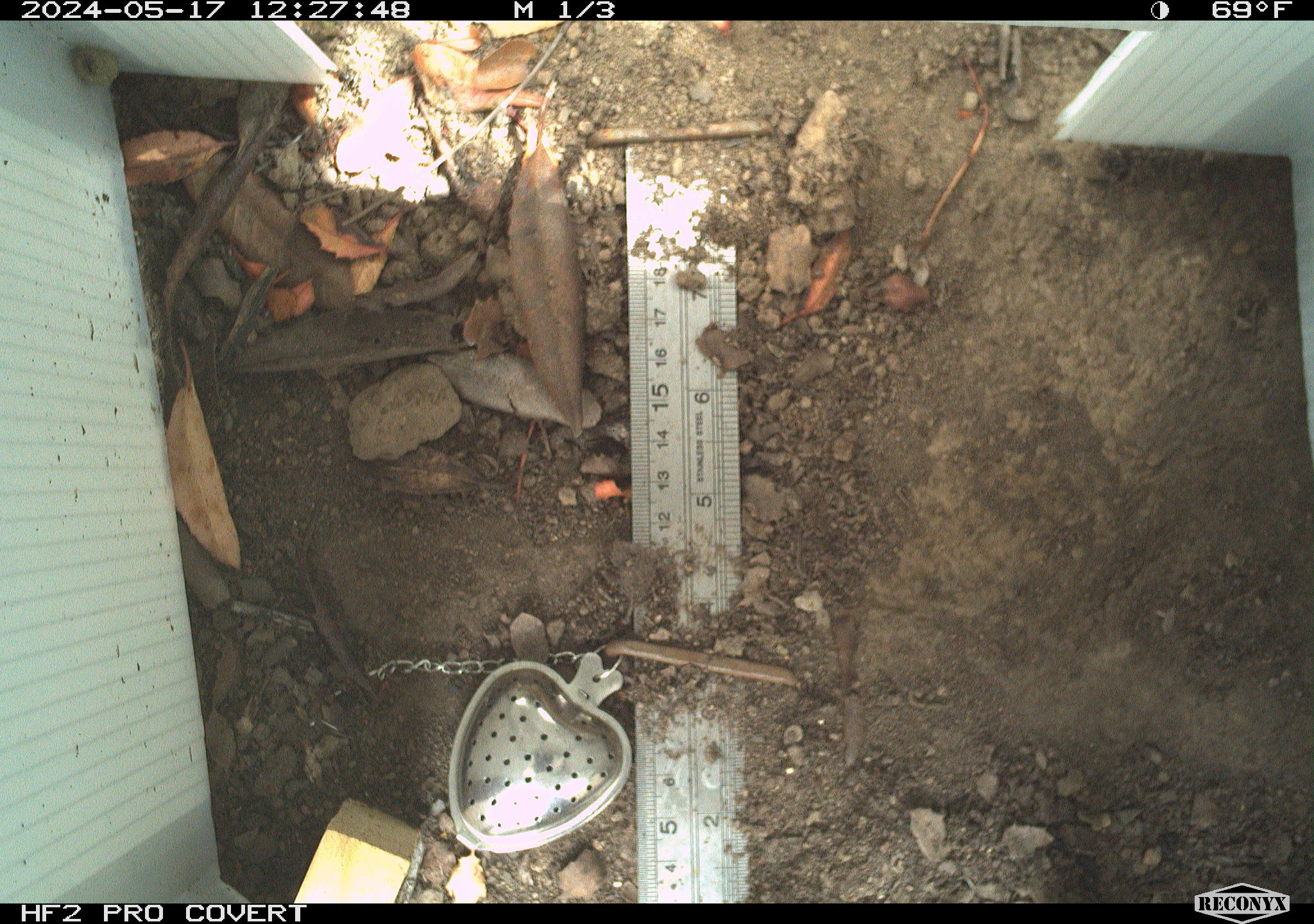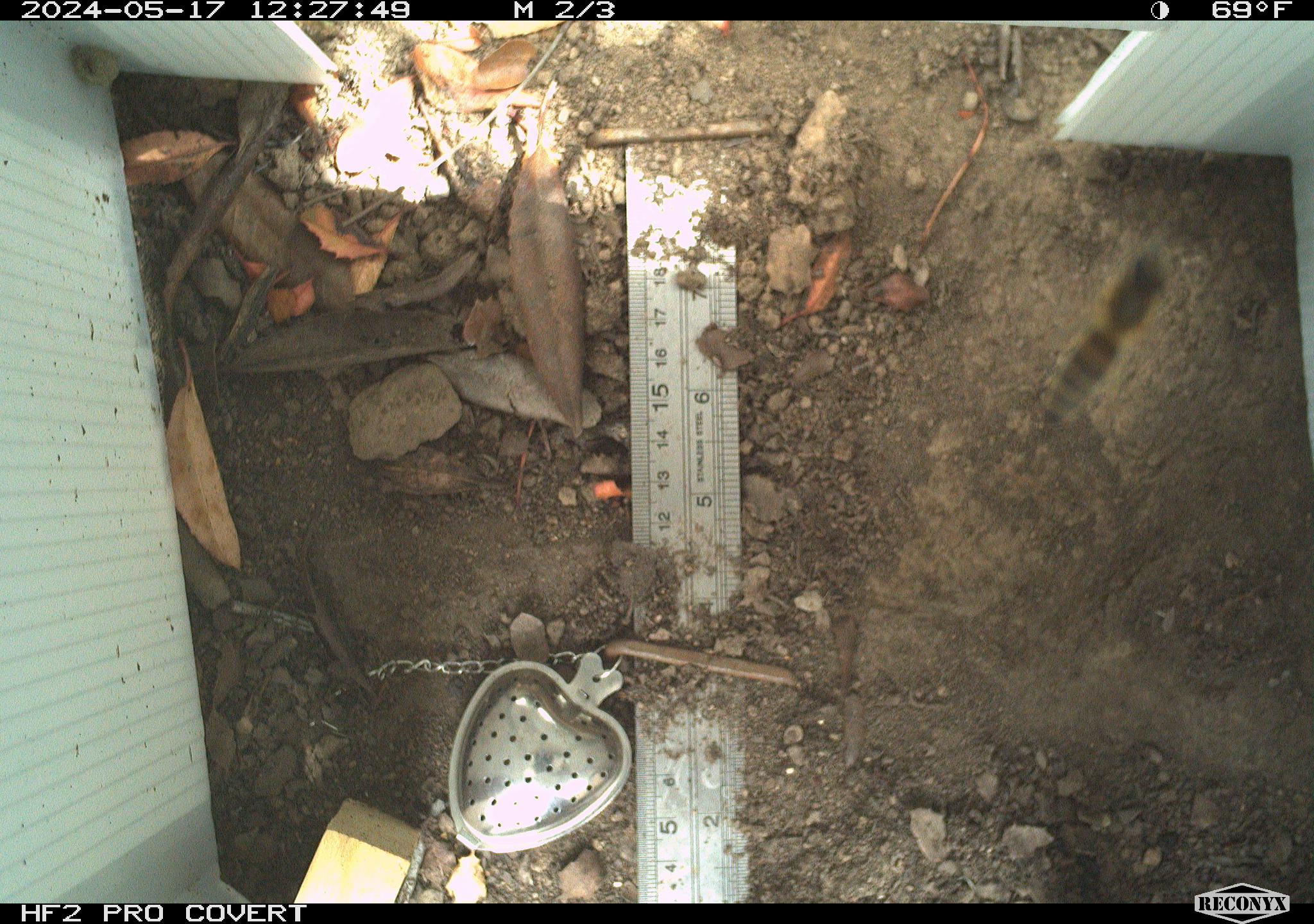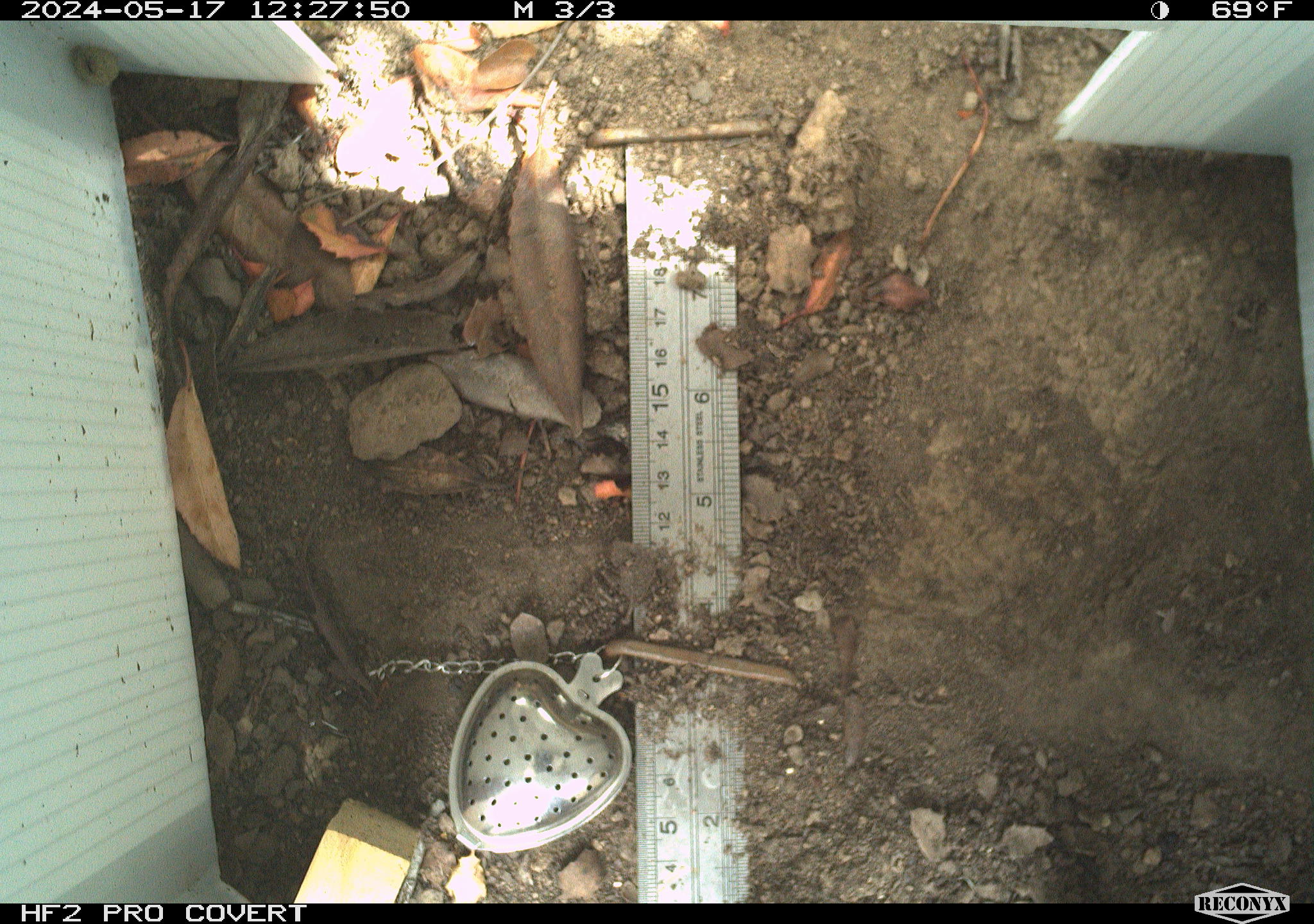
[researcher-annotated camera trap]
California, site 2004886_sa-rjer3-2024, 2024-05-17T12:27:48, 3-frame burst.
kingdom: Animalia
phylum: Arthropoda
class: Insecta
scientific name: Insecta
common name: insect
Insect (Insecta).